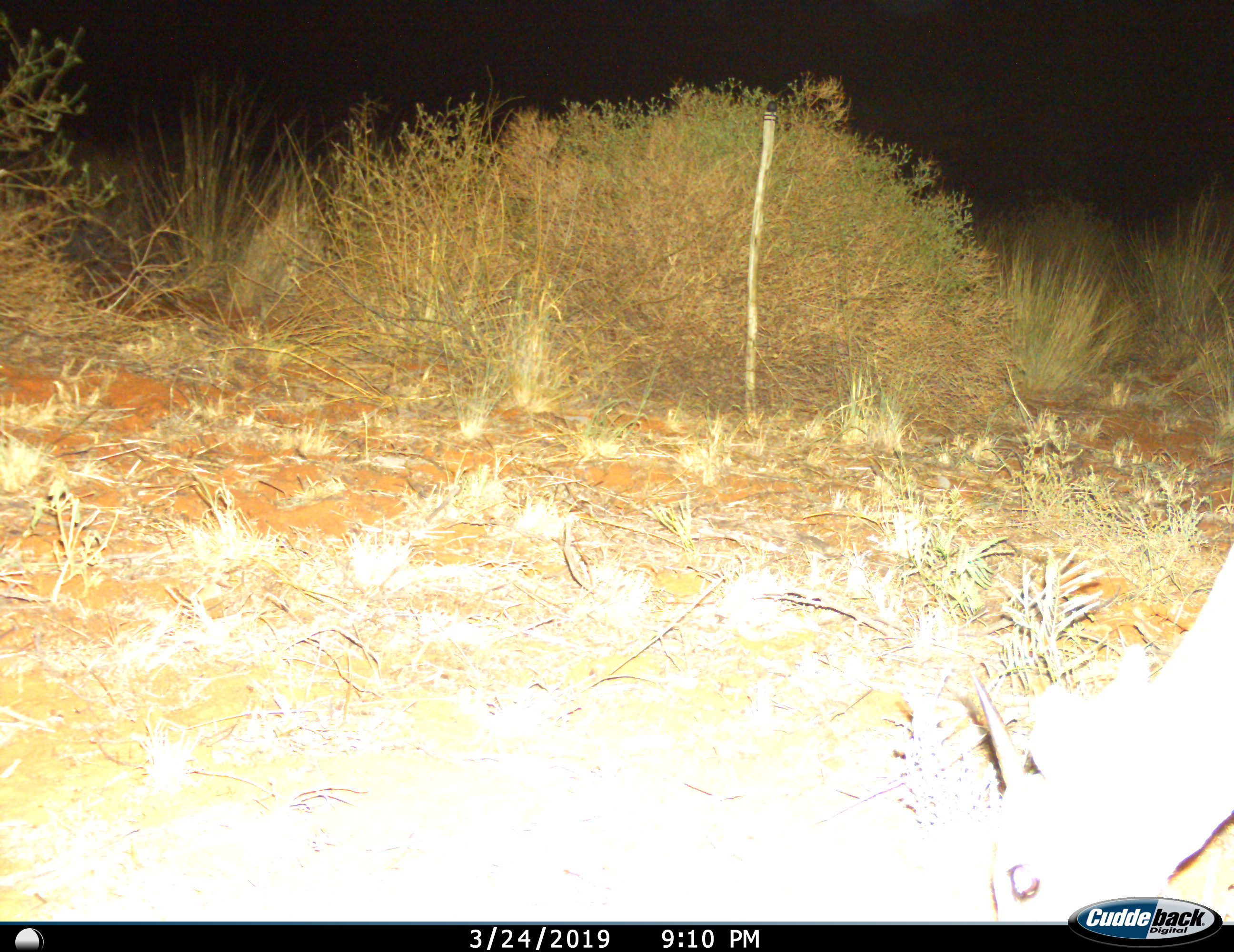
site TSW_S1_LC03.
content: unidentified animal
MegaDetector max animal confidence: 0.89